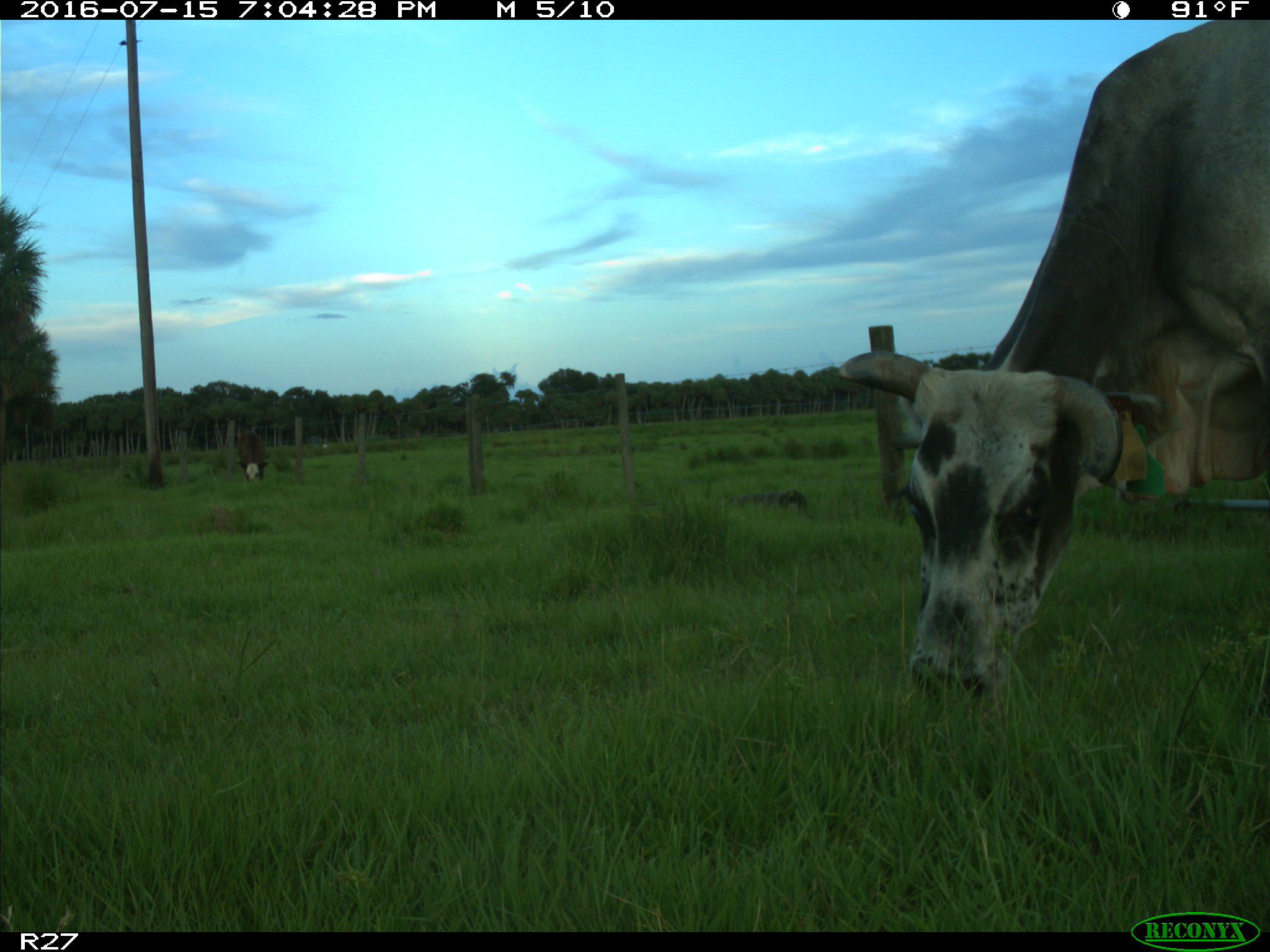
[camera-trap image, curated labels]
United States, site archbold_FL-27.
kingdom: Animalia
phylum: Chordata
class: Mammalia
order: Artiodactyla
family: Bovidae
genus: Bos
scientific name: Bos taurus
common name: domestic cow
Bos taurus (domestic cow).